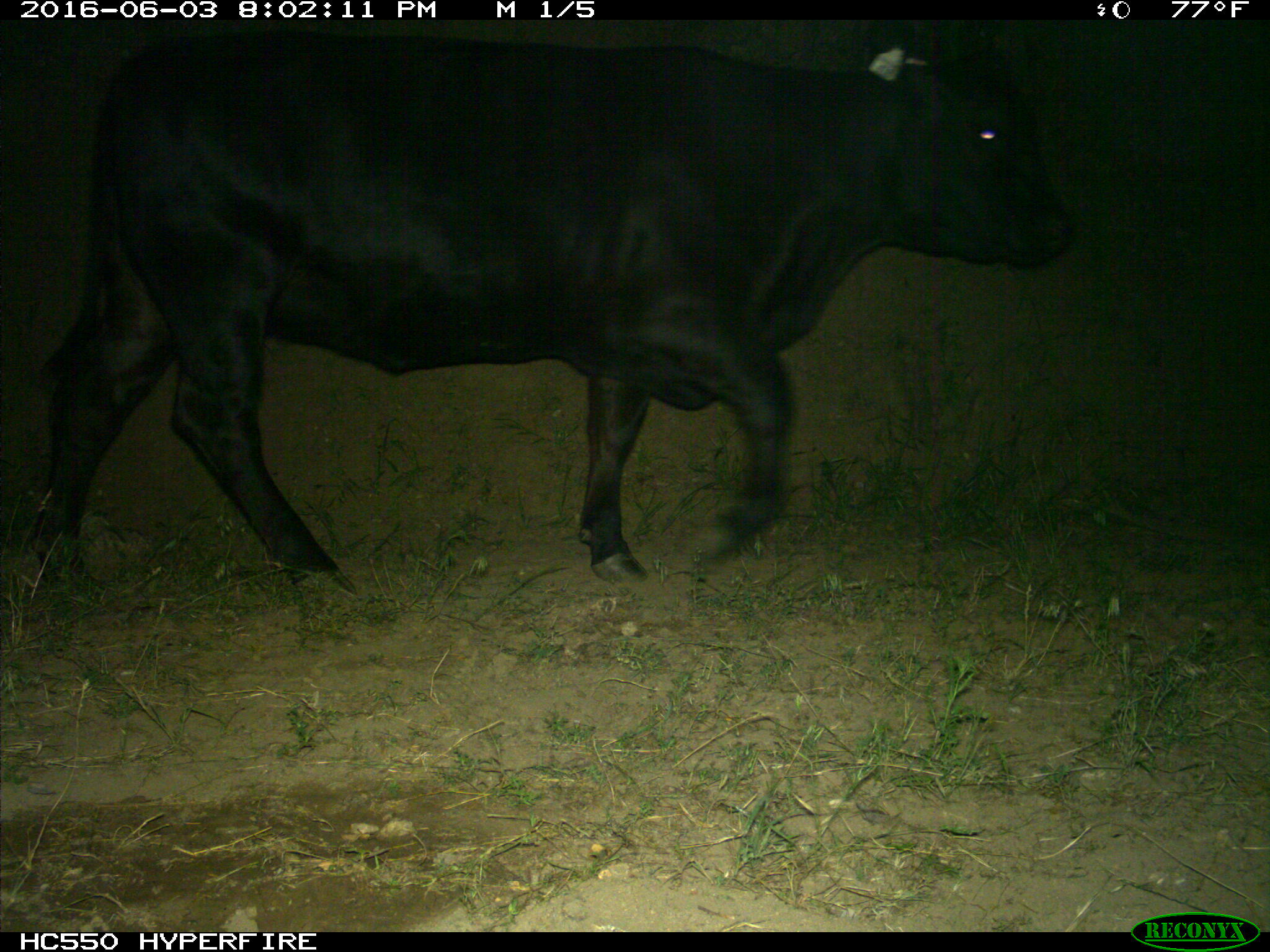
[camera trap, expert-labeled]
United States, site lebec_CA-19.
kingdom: Animalia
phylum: Chordata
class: Mammalia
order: Artiodactyla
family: Bovidae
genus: Bos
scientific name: Bos taurus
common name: domestic cow